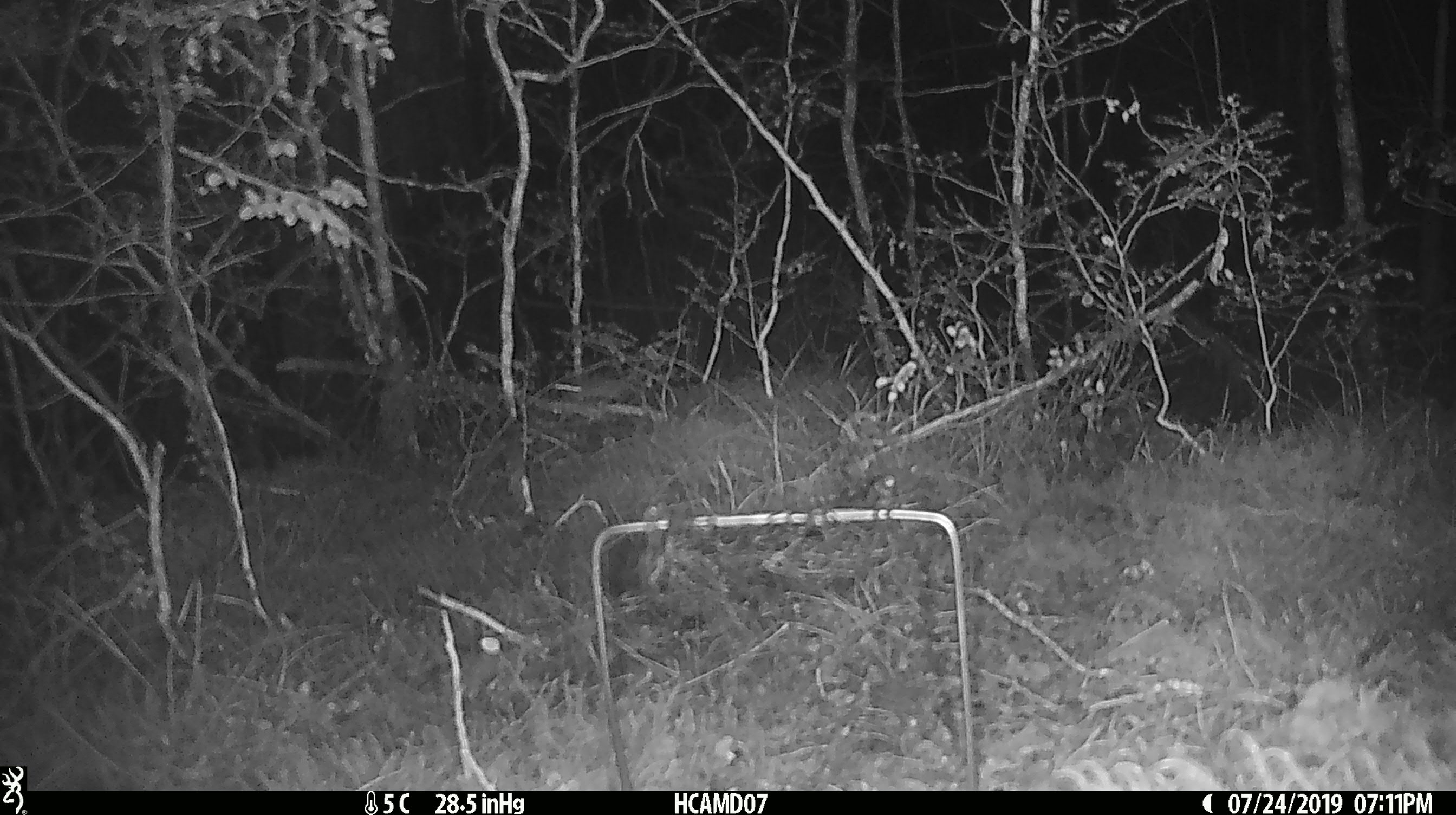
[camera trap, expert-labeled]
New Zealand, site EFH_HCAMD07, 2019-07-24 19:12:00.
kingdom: Animalia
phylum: Chordata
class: Mammalia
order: Rodentia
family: Muridae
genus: Mus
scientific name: Mus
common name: mouse